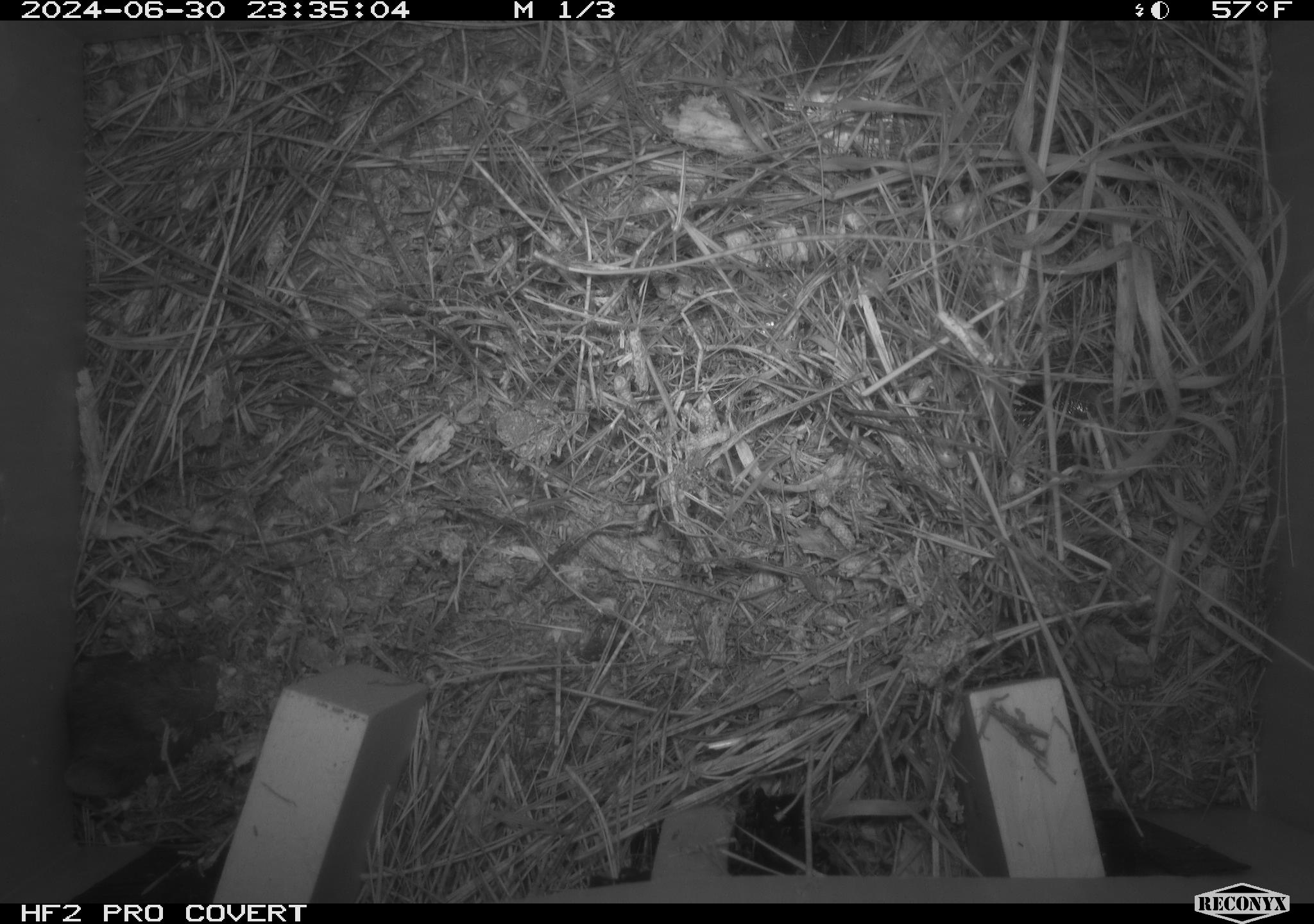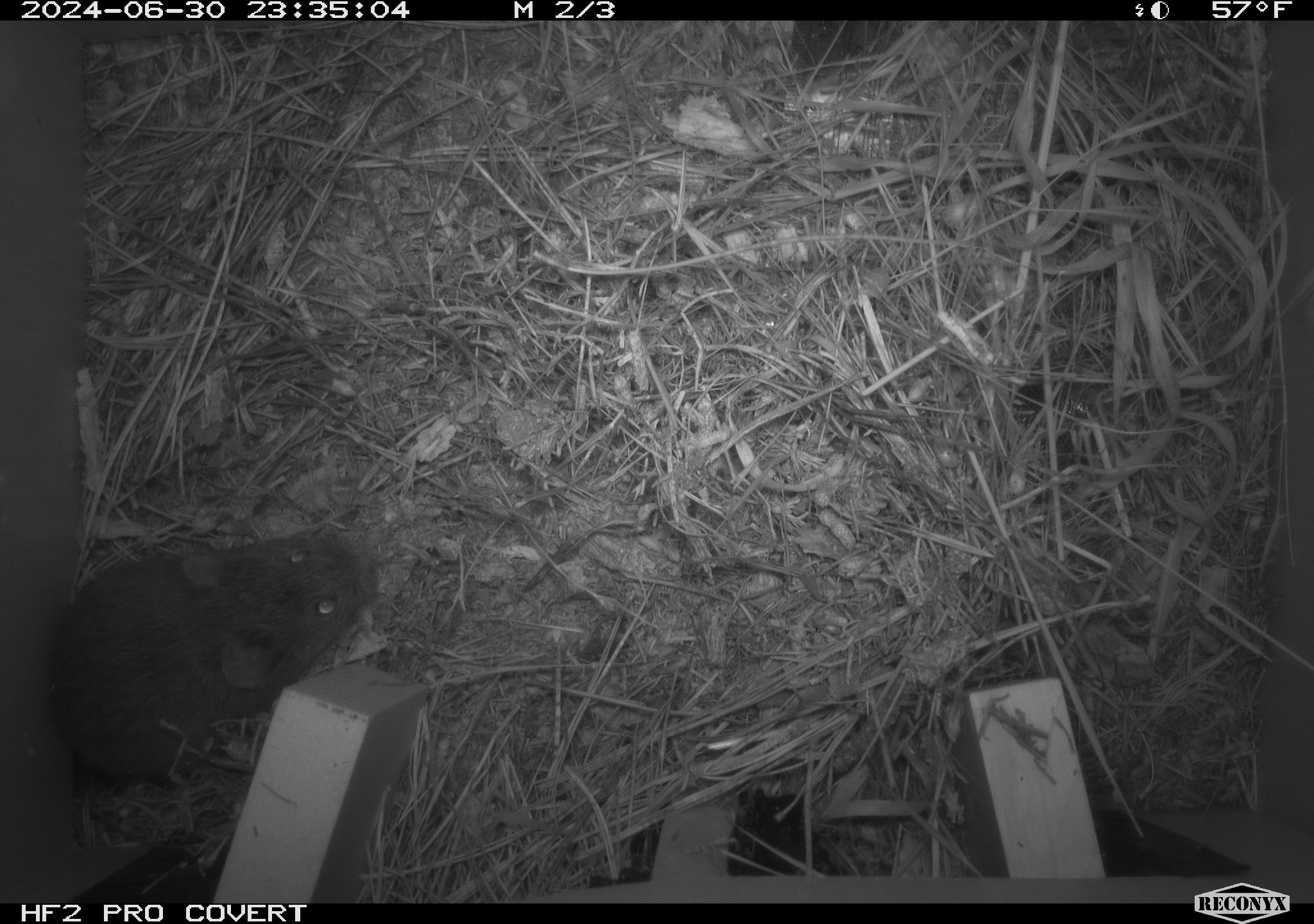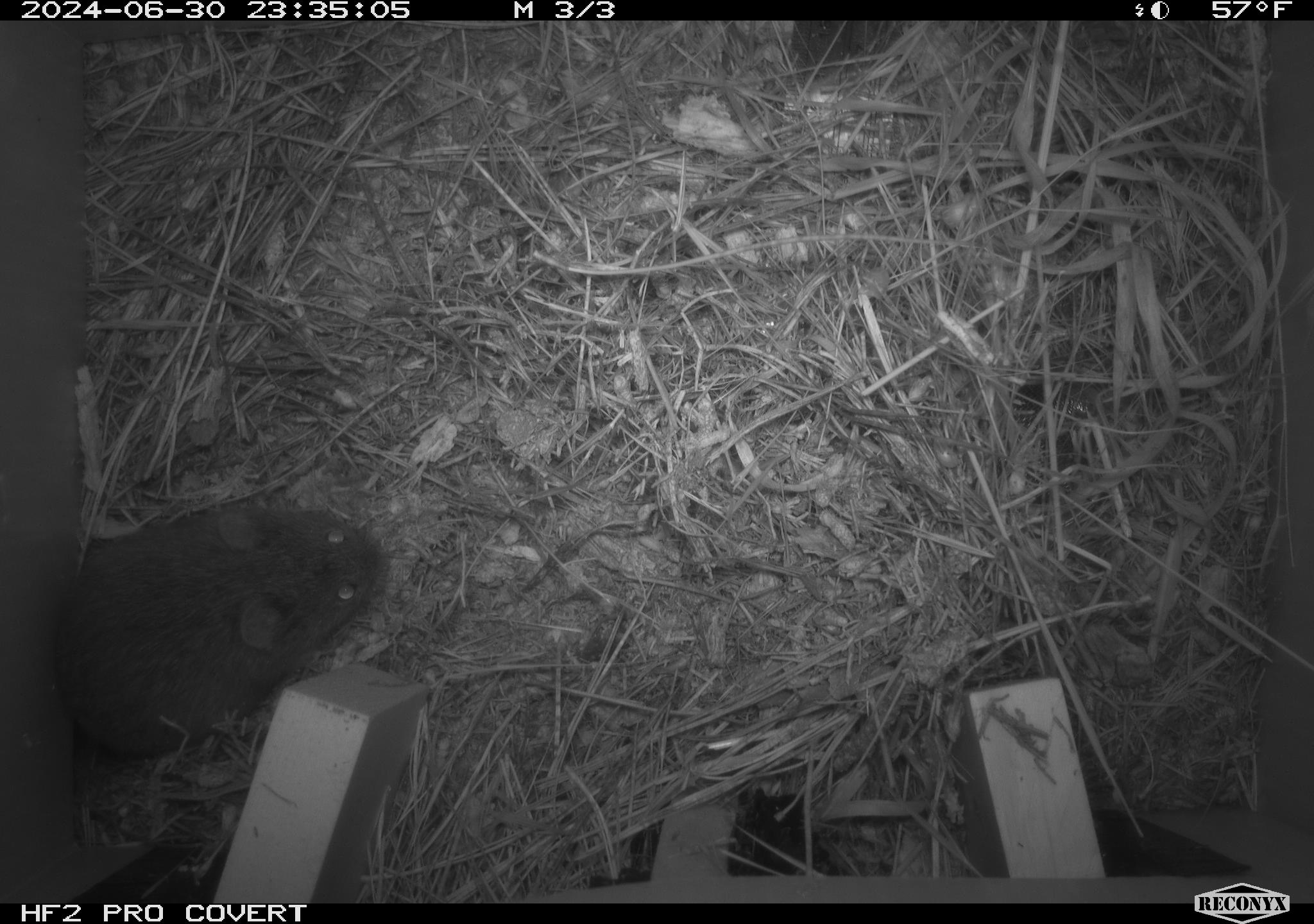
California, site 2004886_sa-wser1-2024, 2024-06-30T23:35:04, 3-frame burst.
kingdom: Animalia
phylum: Chordata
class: Mammalia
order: Rodentia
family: Cricetidae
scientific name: Arvicolinae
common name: voles, lemmings, and muskrats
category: arvicolinae subfamily